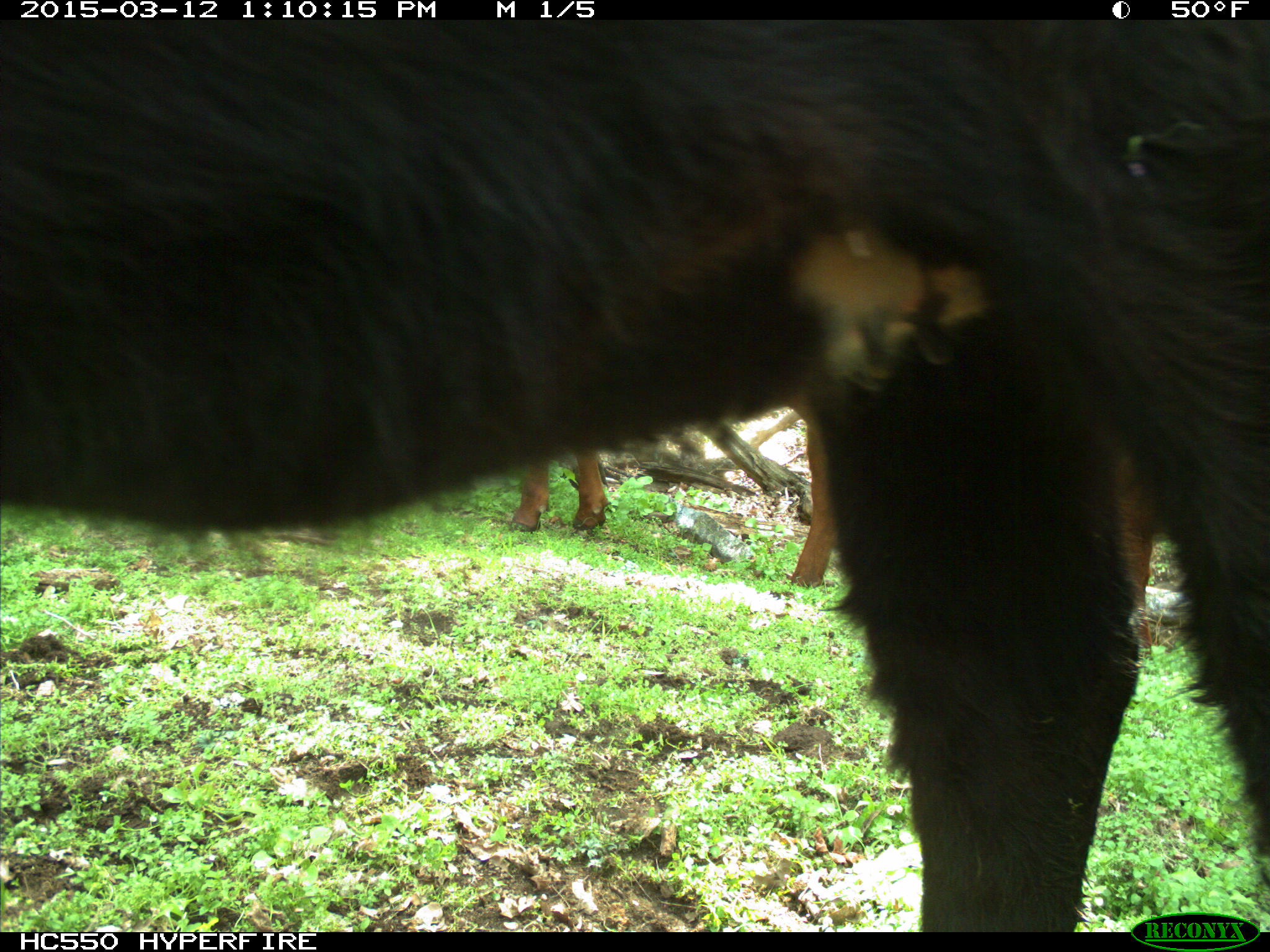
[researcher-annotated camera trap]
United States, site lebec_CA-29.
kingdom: Animalia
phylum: Chordata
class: Mammalia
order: Artiodactyla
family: Bovidae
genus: Bos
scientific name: Bos taurus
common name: domestic cow